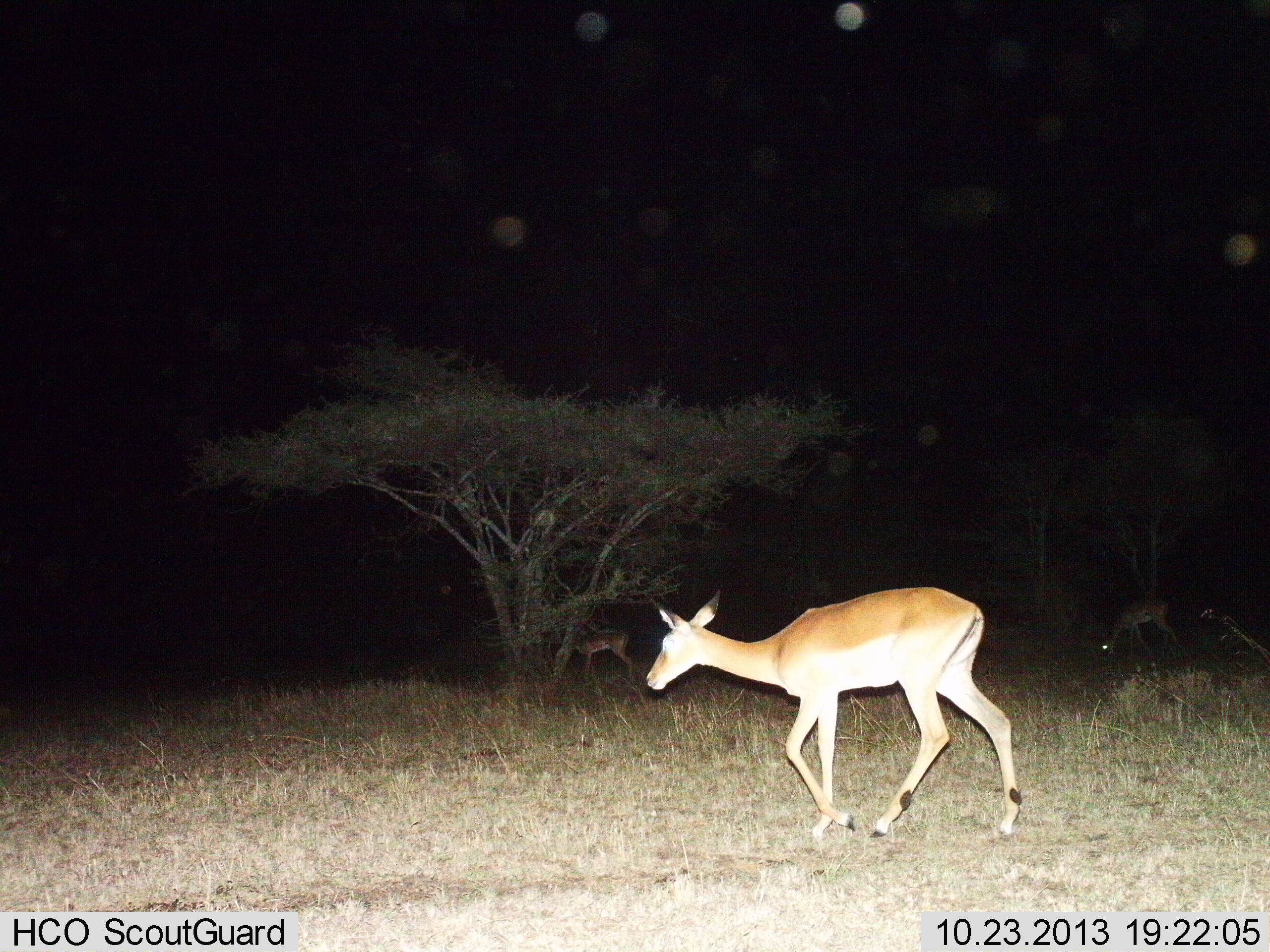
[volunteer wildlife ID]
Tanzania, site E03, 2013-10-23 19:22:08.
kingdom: Animalia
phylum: Chordata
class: Mammalia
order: Artiodactyla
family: Bovidae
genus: Aepyceros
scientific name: Aepyceros melampus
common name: impala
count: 3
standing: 10%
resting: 0%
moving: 100%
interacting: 0%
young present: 0%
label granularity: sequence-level